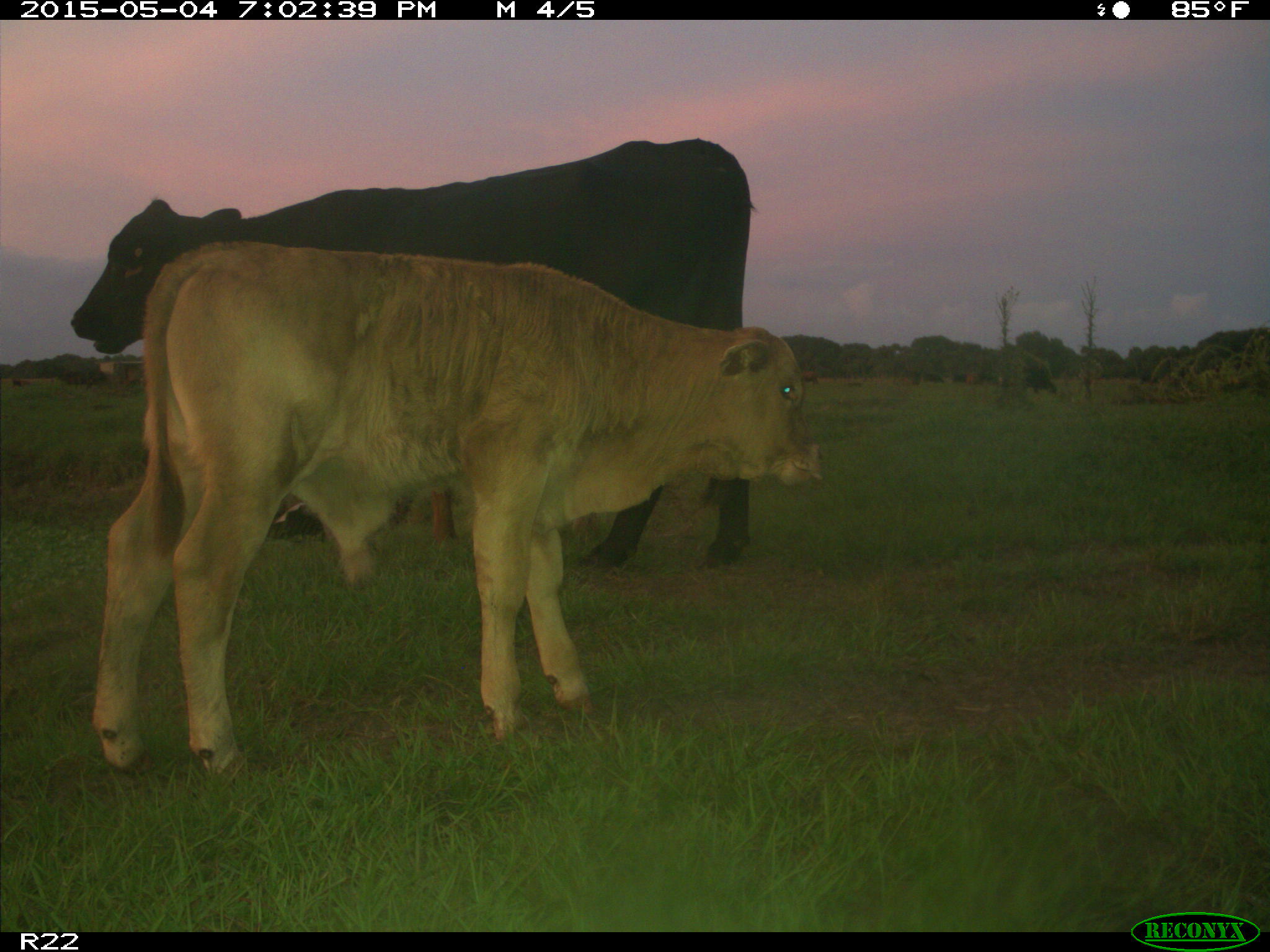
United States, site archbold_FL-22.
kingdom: Animalia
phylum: Chordata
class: Mammalia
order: Artiodactyla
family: Bovidae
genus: Bos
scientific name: Bos taurus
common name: domestic cow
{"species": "Bos taurus (domestic cow)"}